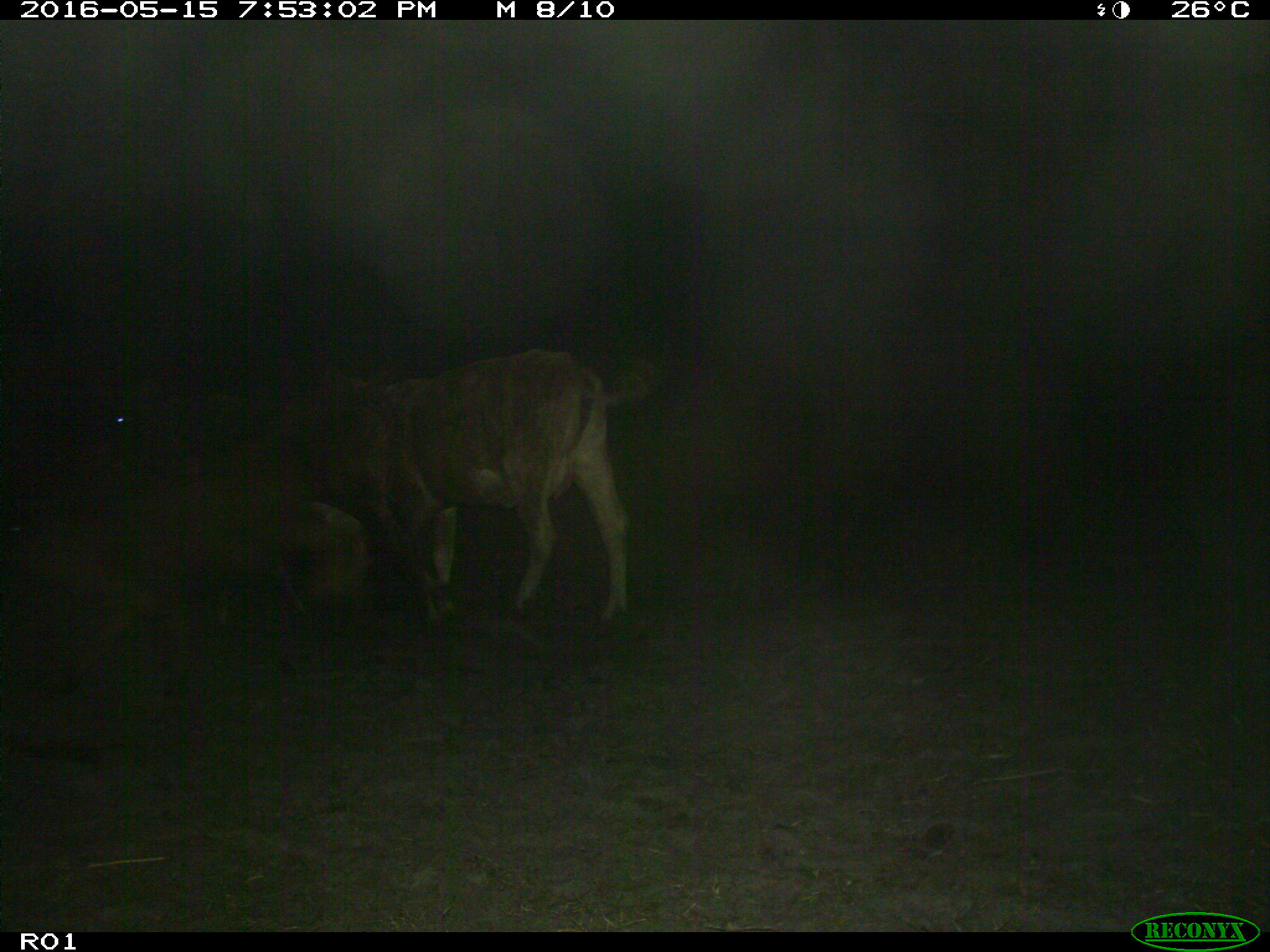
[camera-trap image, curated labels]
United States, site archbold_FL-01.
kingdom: Animalia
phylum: Chordata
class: Mammalia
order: Artiodactyla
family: Bovidae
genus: Bos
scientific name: Bos taurus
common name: domestic cow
Bos taurus (domestic cow).